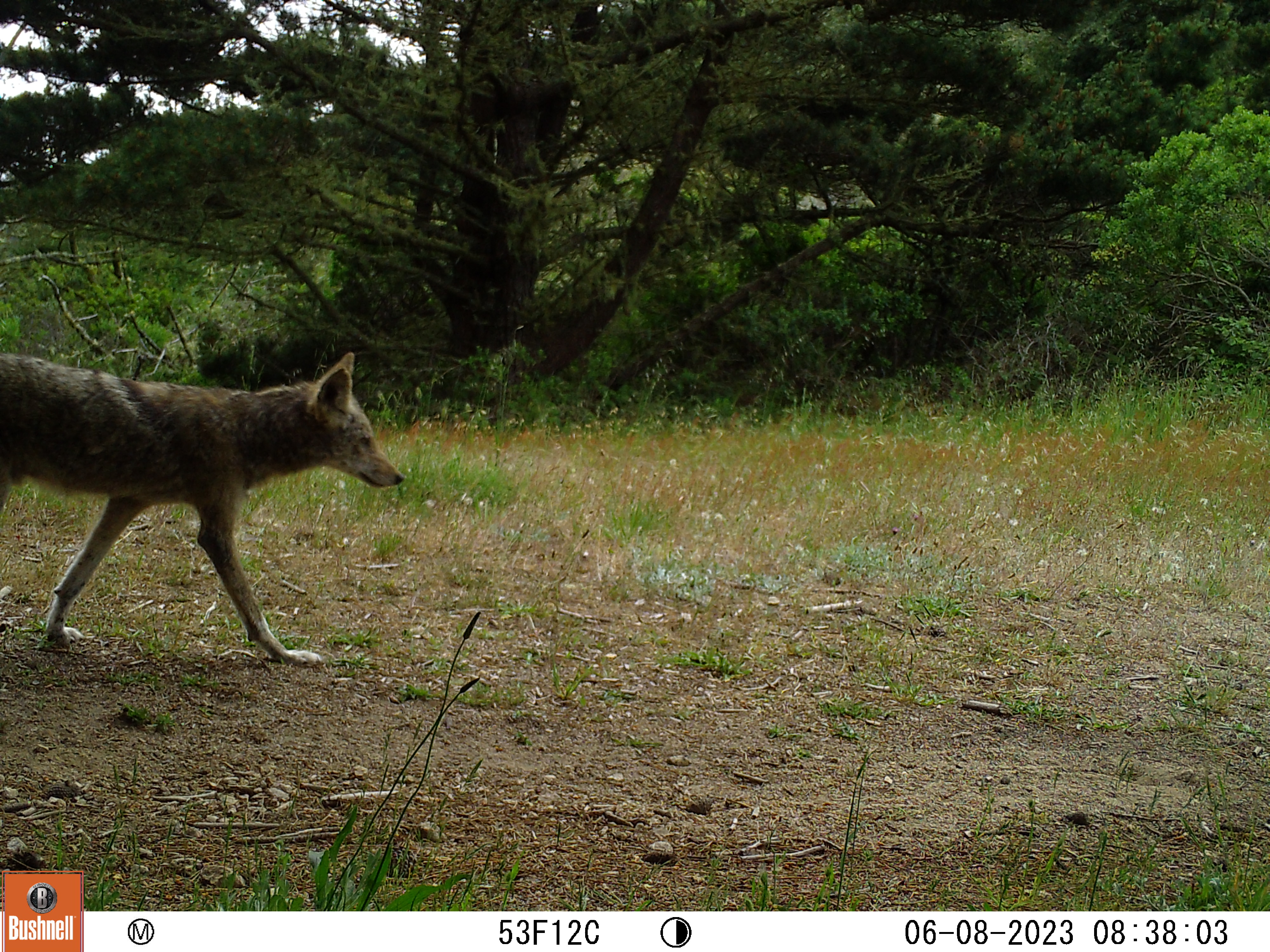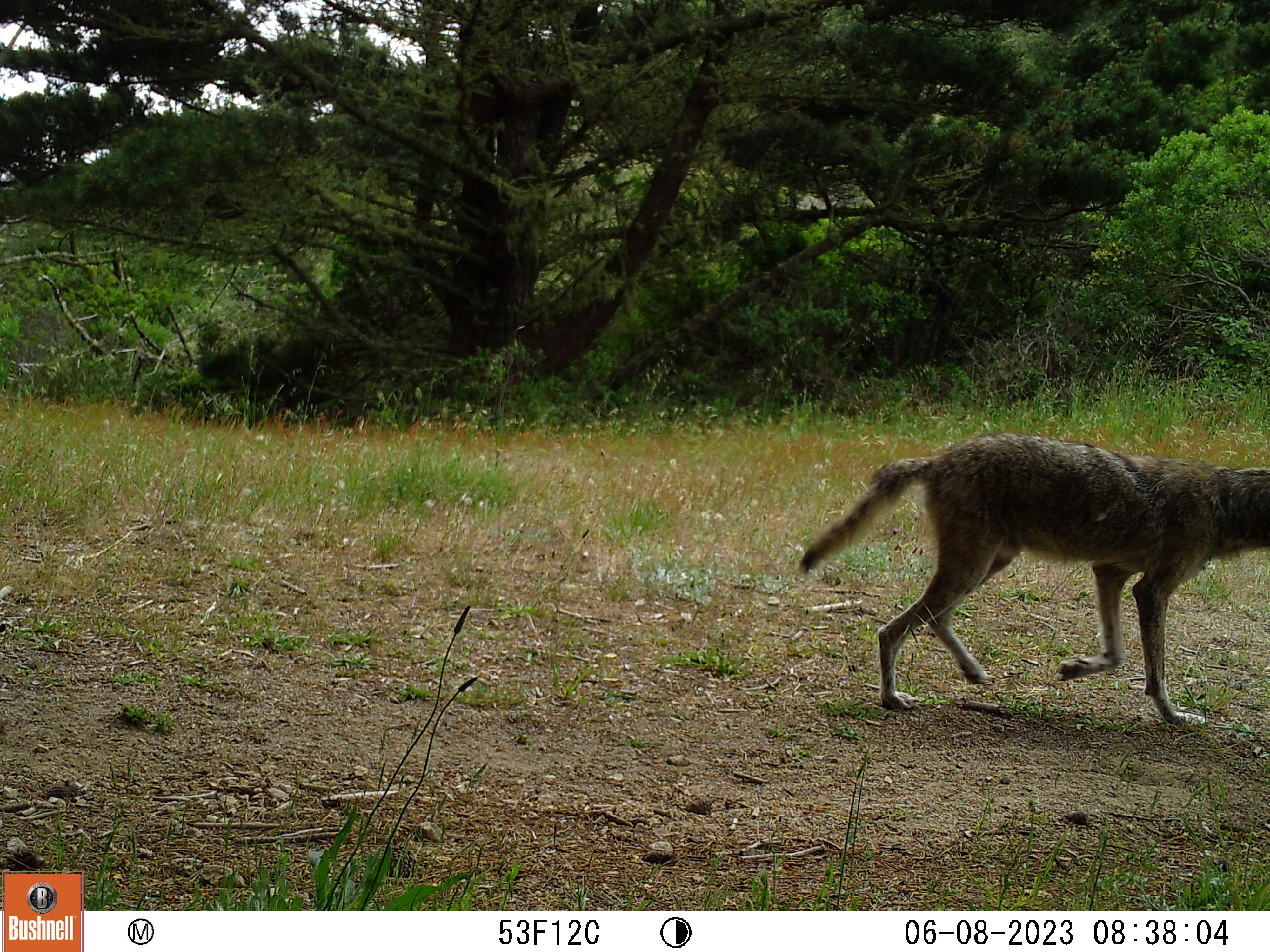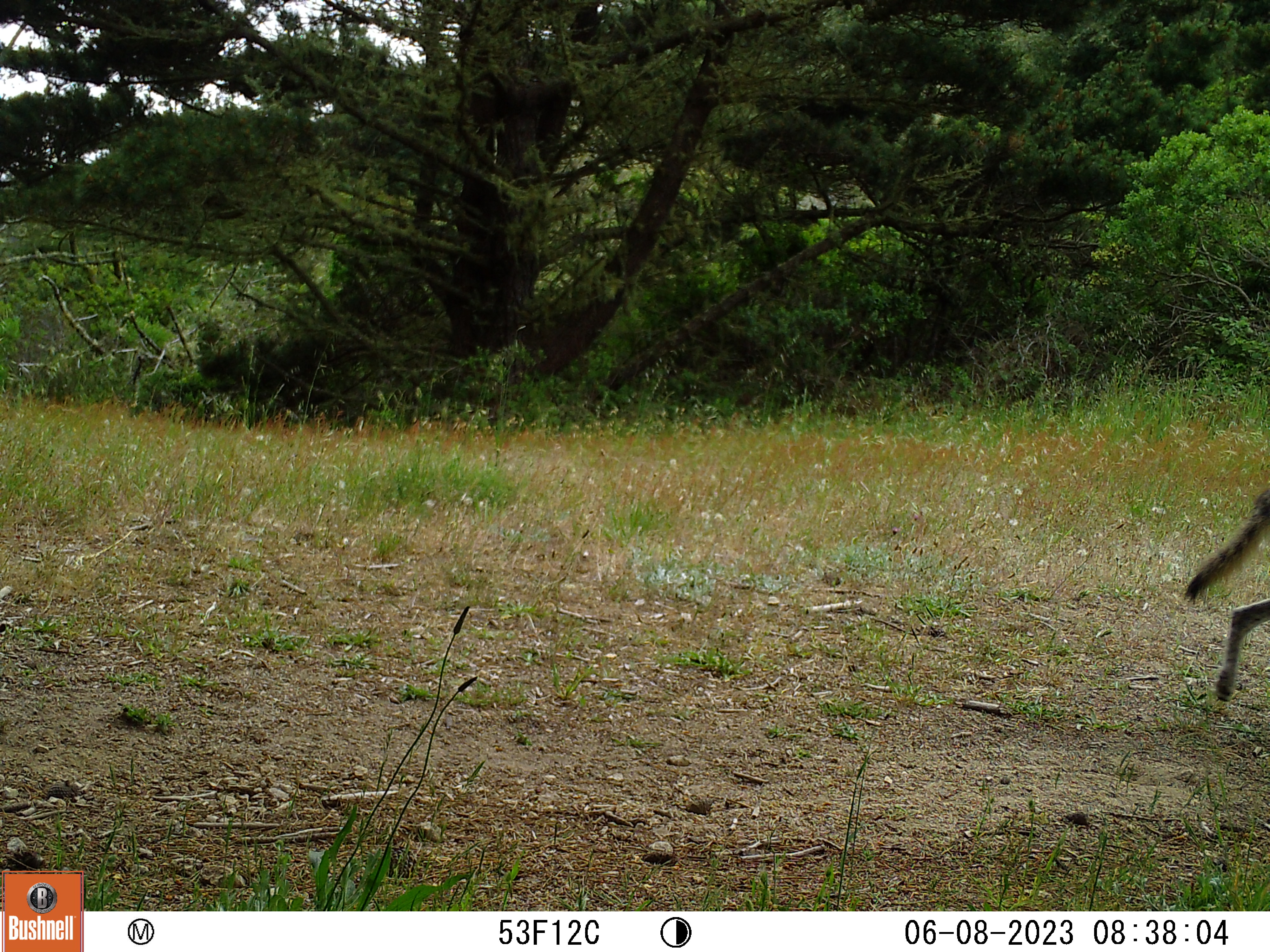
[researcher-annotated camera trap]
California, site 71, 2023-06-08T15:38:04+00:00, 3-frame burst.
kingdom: Animalia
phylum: Chordata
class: Mammalia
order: Carnivora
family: Canidae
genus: Canis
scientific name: Canis latrans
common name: coyote